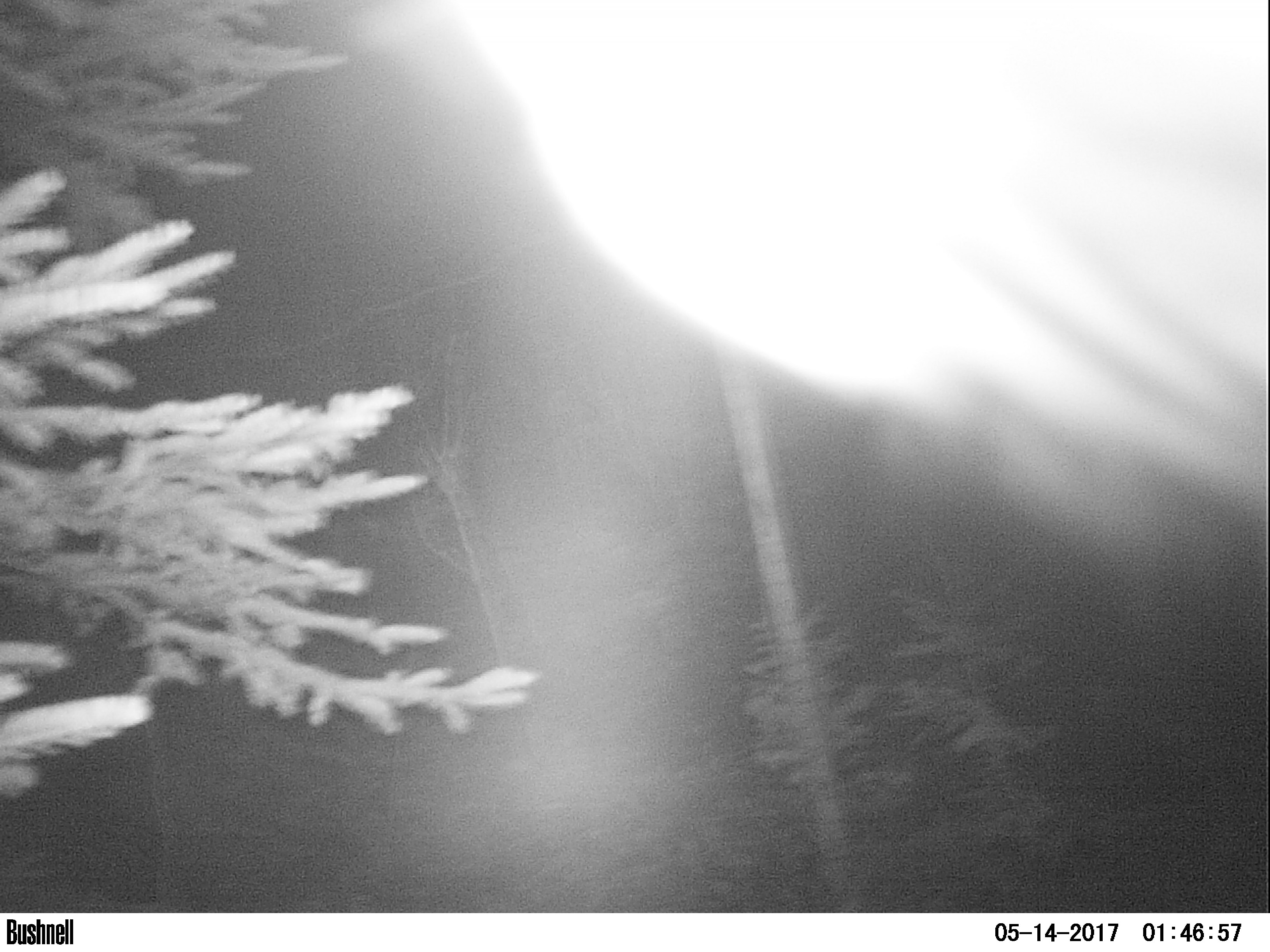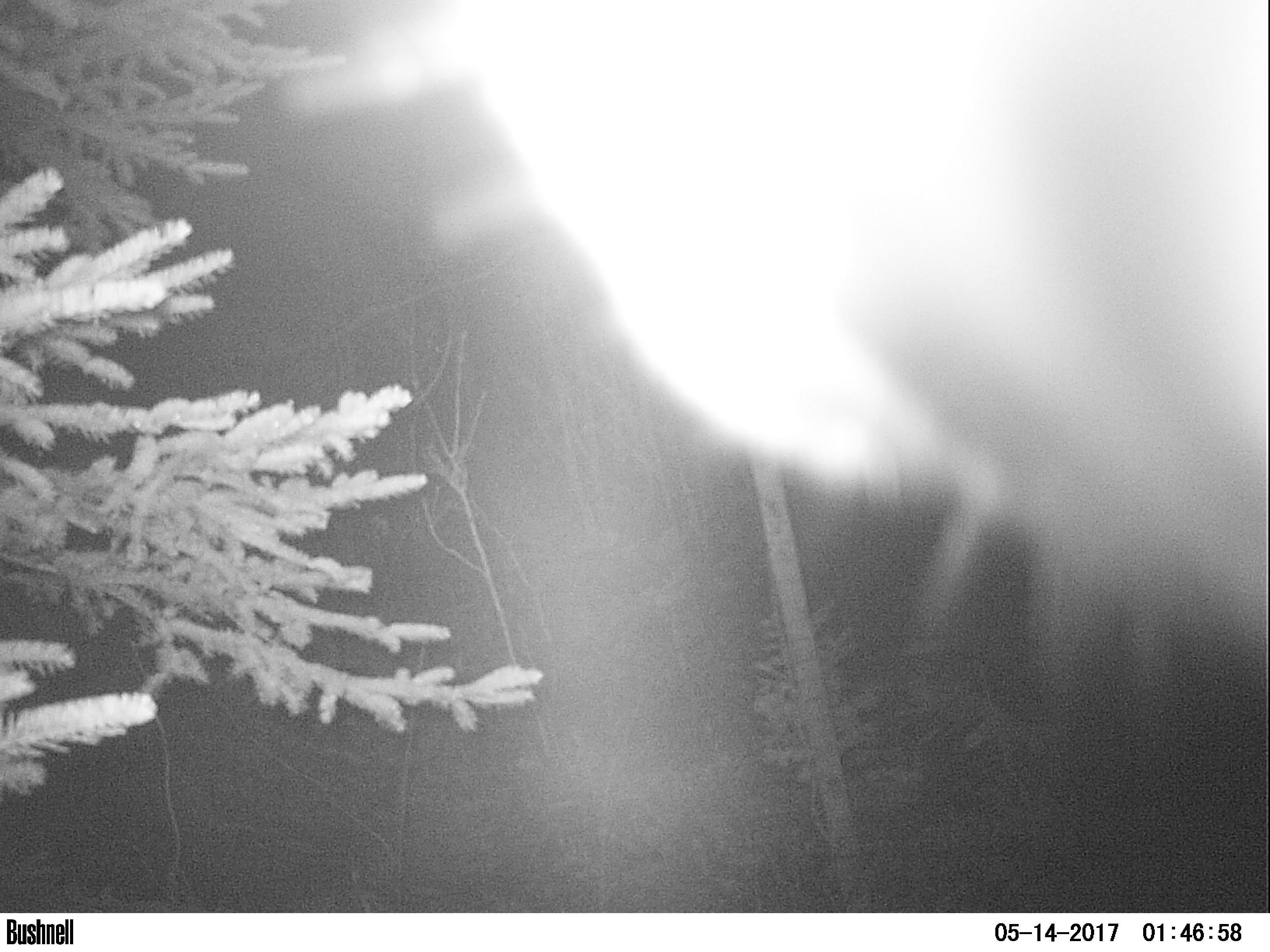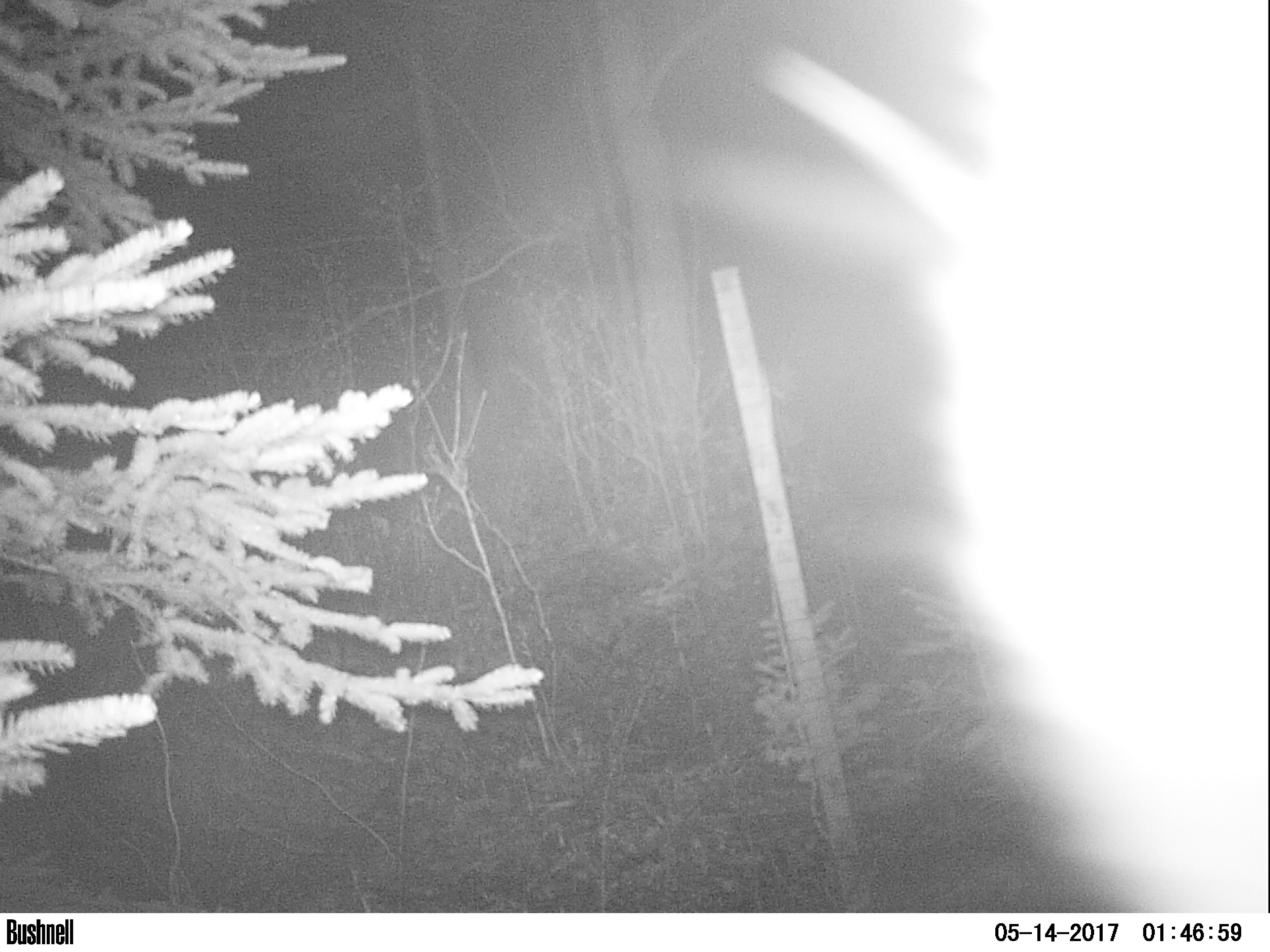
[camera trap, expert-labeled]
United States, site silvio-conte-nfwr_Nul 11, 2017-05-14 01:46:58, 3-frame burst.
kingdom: Animalia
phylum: Chordata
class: Mammalia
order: Artiodactyla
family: Cervidae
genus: Alces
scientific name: Alces alces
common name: moose